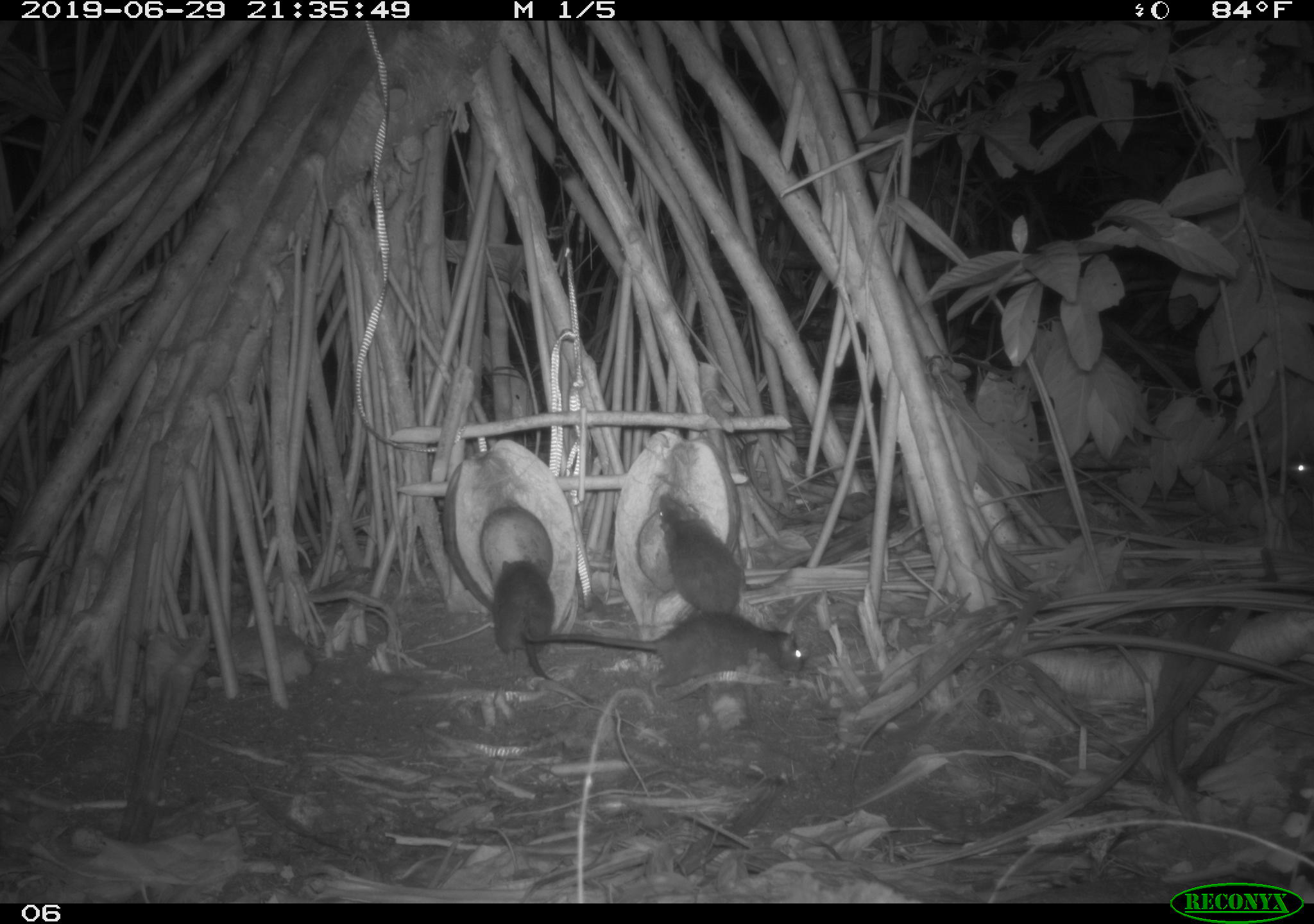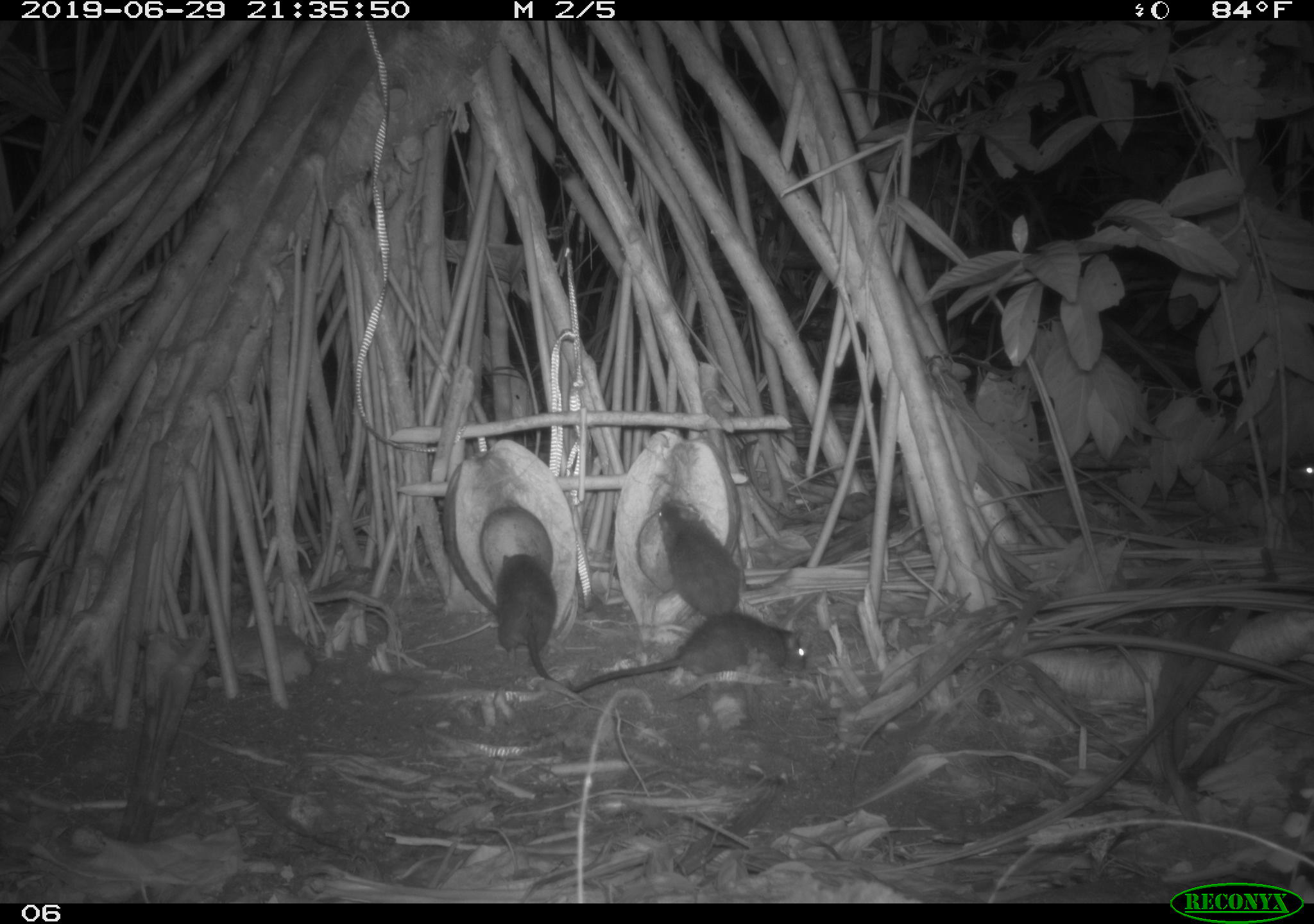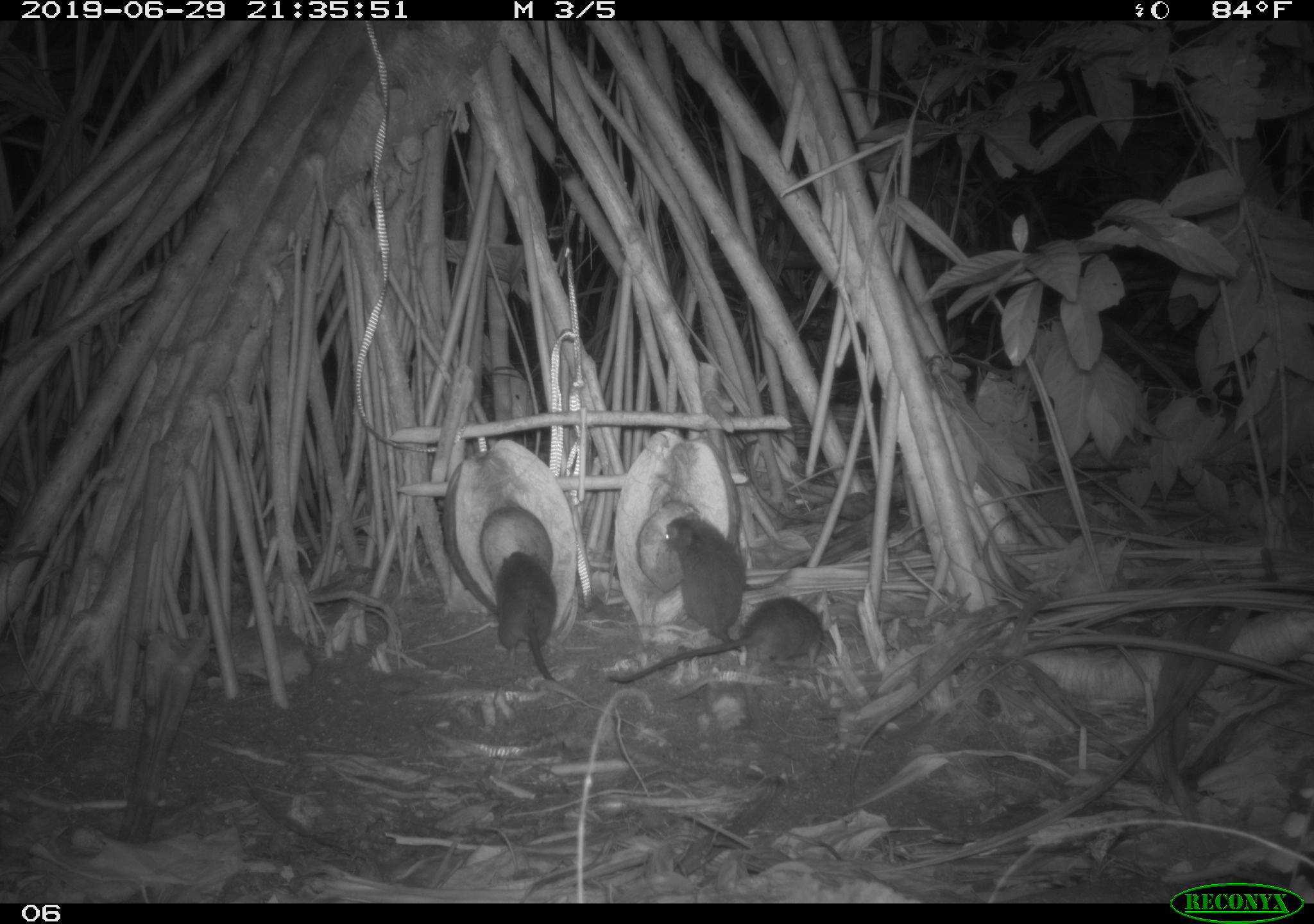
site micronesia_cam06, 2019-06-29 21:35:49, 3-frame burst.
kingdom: Animalia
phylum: Chordata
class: Mammalia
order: Rodentia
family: Muridae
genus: Rattus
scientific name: Rattus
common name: rat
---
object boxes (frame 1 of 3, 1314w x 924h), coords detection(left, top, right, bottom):
rat: detection(513, 615, 810, 699); detection(490, 550, 600, 709); detection(651, 486, 753, 620)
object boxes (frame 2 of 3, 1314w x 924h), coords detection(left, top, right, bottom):
rat: detection(572, 612, 809, 702); detection(654, 495, 799, 620); detection(490, 549, 567, 695); detection(1286, 452, 1314, 506)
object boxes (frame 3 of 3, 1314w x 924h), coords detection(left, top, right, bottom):
rat: detection(601, 591, 838, 695); detection(654, 508, 746, 663); detection(489, 540, 567, 689)